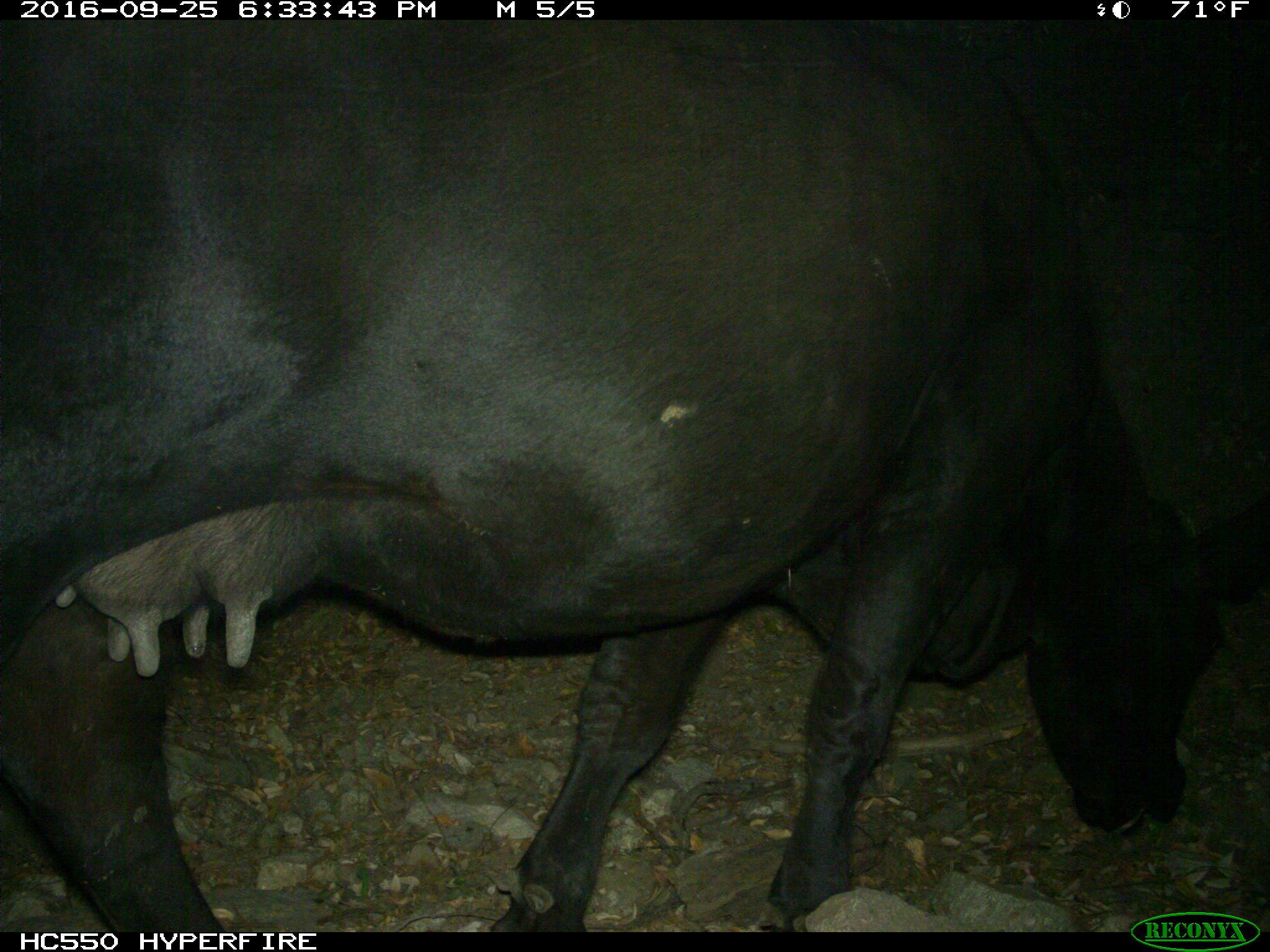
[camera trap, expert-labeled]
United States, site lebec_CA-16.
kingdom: Animalia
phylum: Chordata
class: Mammalia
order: Artiodactyla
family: Bovidae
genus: Bos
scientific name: Bos taurus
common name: domestic cow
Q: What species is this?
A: Bos taurus (domestic cow).